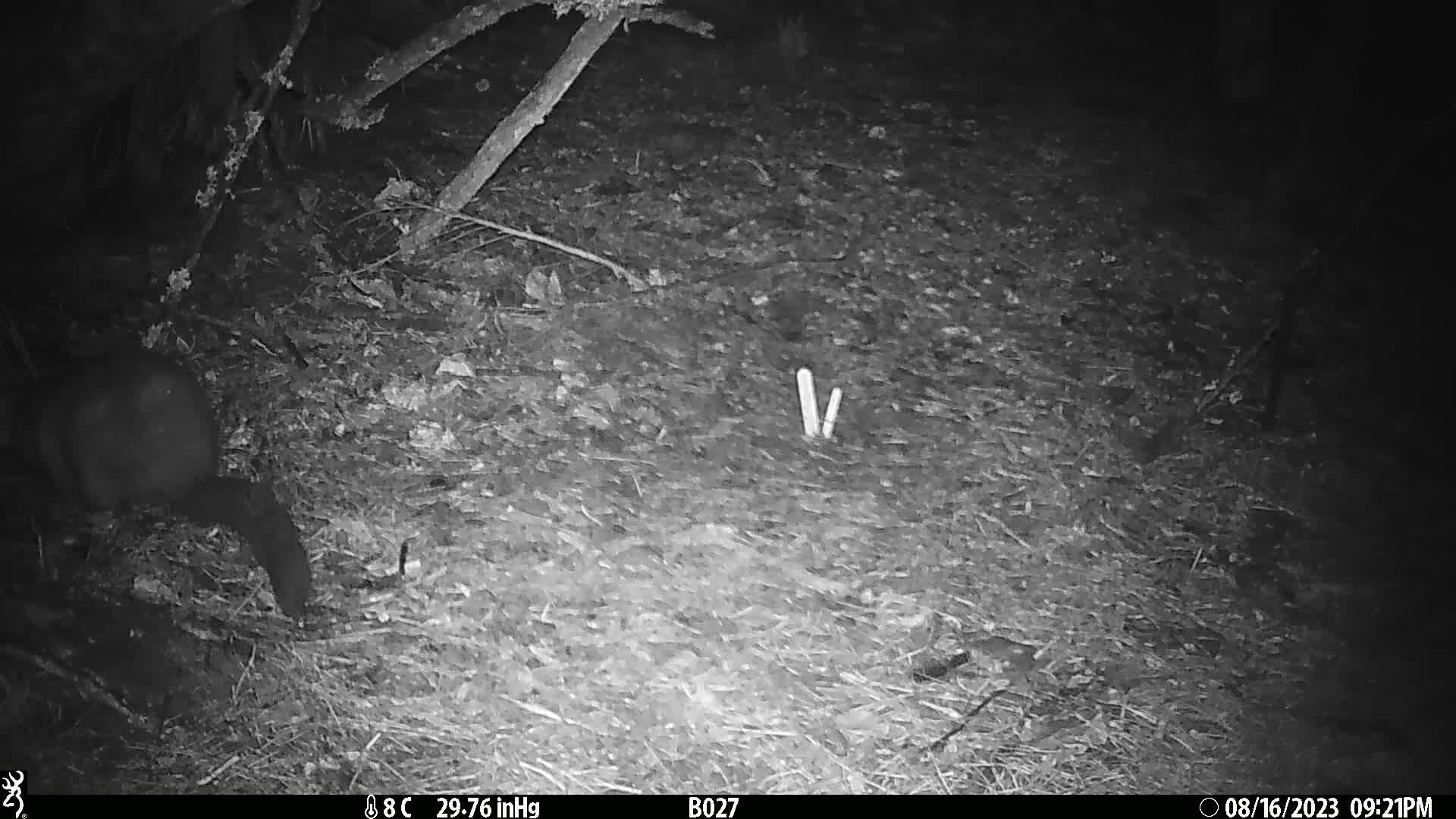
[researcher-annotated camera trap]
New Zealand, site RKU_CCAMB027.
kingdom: Animalia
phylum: Chordata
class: Mammalia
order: Diprotodontia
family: Phalangeridae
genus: Trichosurus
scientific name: Trichosurus vulpecula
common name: common brushtail possum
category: possum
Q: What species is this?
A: Possum (common brushtail possum) (Trichosurus vulpecula).